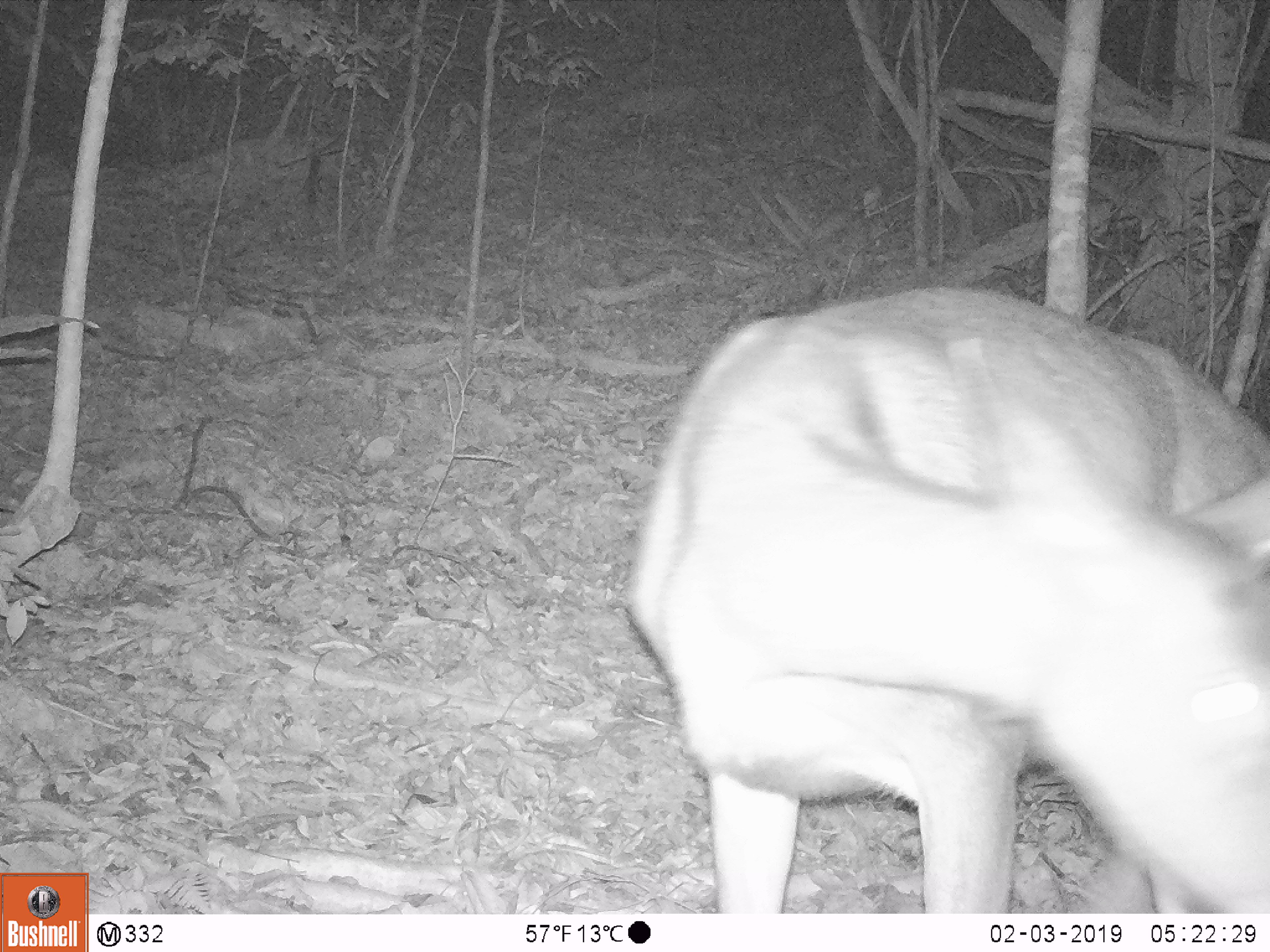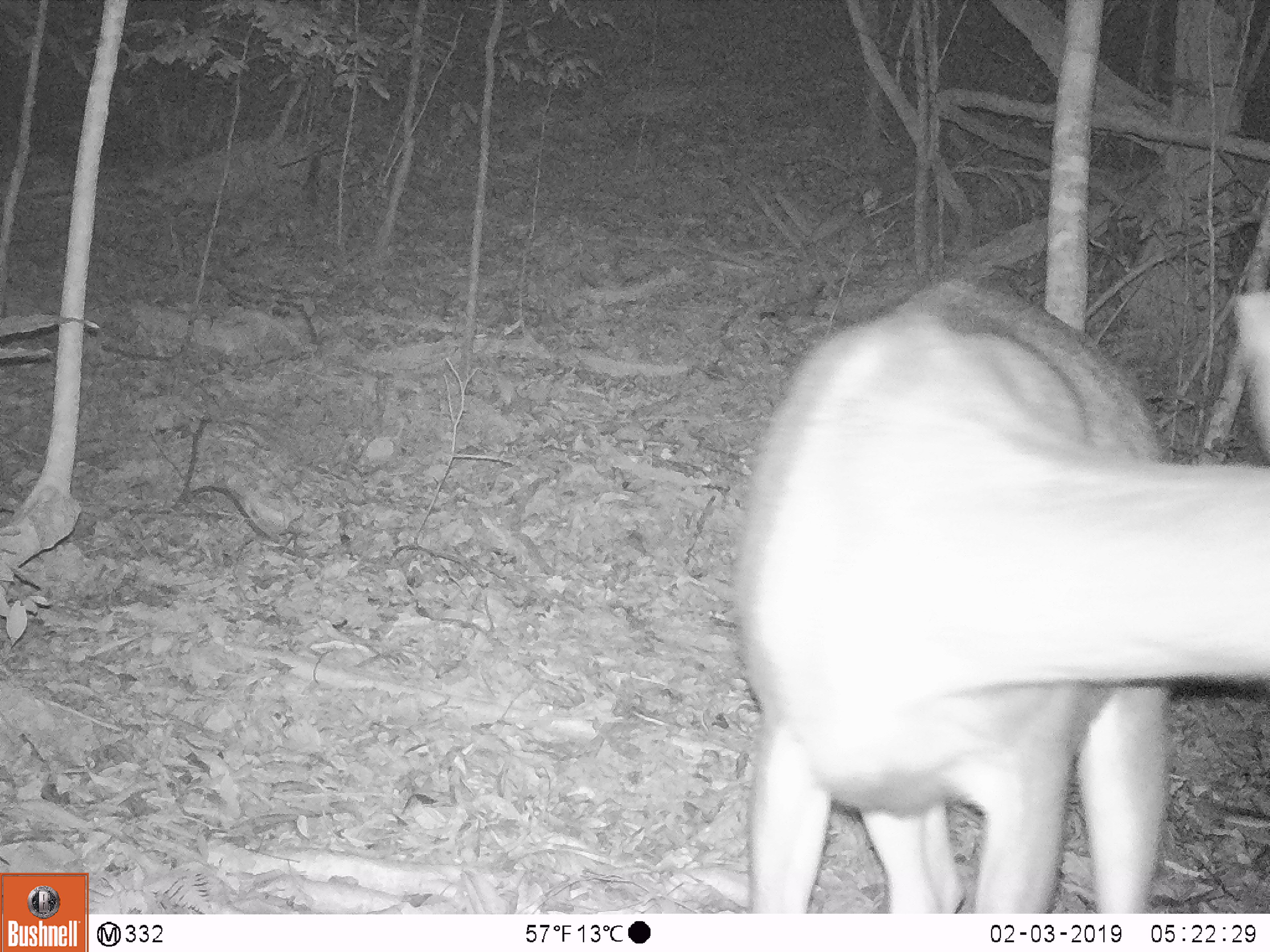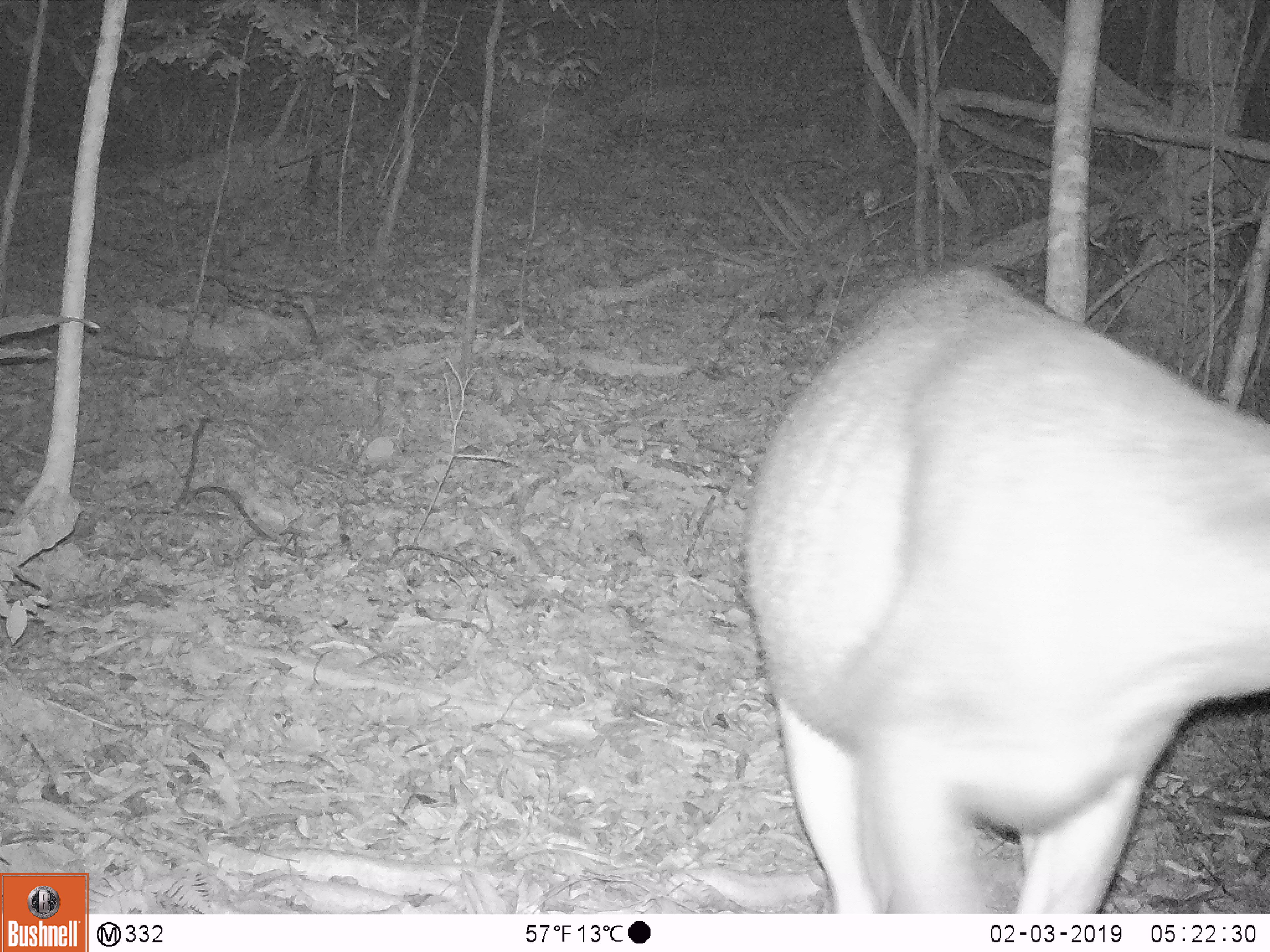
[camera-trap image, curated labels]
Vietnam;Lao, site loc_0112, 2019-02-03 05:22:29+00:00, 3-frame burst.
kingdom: Animalia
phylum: Chordata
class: Mammalia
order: Artiodactyla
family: Cervidae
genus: Rusa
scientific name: Rusa unicolor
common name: sambar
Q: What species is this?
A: Sambar (Rusa unicolor).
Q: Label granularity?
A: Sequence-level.